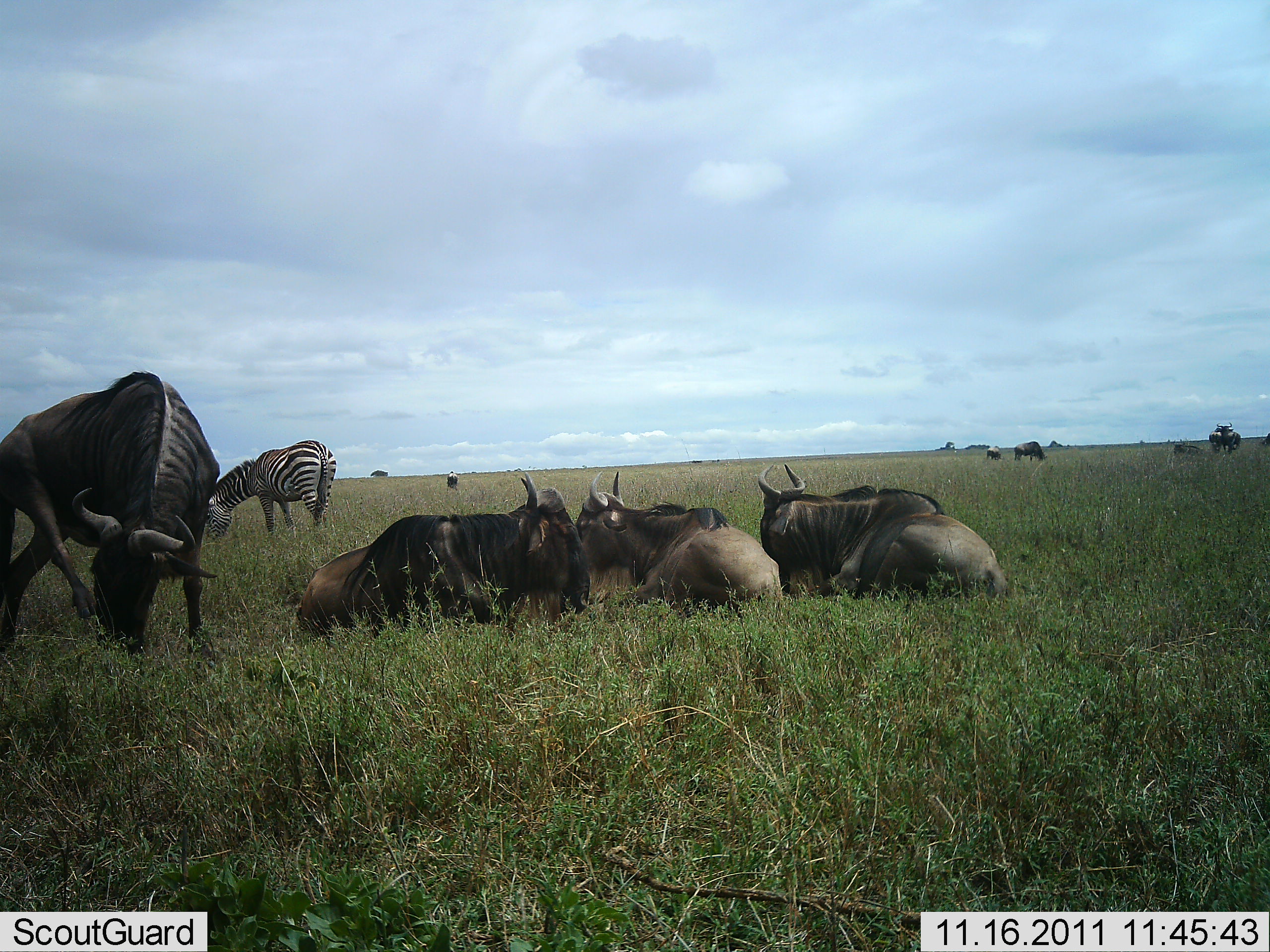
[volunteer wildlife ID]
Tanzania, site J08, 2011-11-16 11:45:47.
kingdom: Animalia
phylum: Chordata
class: Mammalia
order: Artiodactyla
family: Bovidae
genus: Connochaetes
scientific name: Connochaetes taurinus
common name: blue wildebeest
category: wildebeest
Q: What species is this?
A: Wildebeest (blue wildebeest) (Connochaetes taurinus).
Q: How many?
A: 6.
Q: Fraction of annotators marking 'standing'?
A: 56%.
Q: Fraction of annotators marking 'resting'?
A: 100%.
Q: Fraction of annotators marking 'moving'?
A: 6%.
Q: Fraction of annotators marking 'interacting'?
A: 0%.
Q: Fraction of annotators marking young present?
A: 0%.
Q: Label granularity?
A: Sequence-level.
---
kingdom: Animalia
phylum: Chordata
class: Mammalia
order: Perissodactyla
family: Equidae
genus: Equus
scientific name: Equus quagga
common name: plains zebra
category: zebra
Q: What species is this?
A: Zebra (plains zebra) (Equus quagga).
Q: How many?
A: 1.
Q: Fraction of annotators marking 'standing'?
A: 19%.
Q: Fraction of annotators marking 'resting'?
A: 0%.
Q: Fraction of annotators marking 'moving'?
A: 0%.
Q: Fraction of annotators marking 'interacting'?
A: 0%.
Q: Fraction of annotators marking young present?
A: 0%.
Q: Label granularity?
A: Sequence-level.